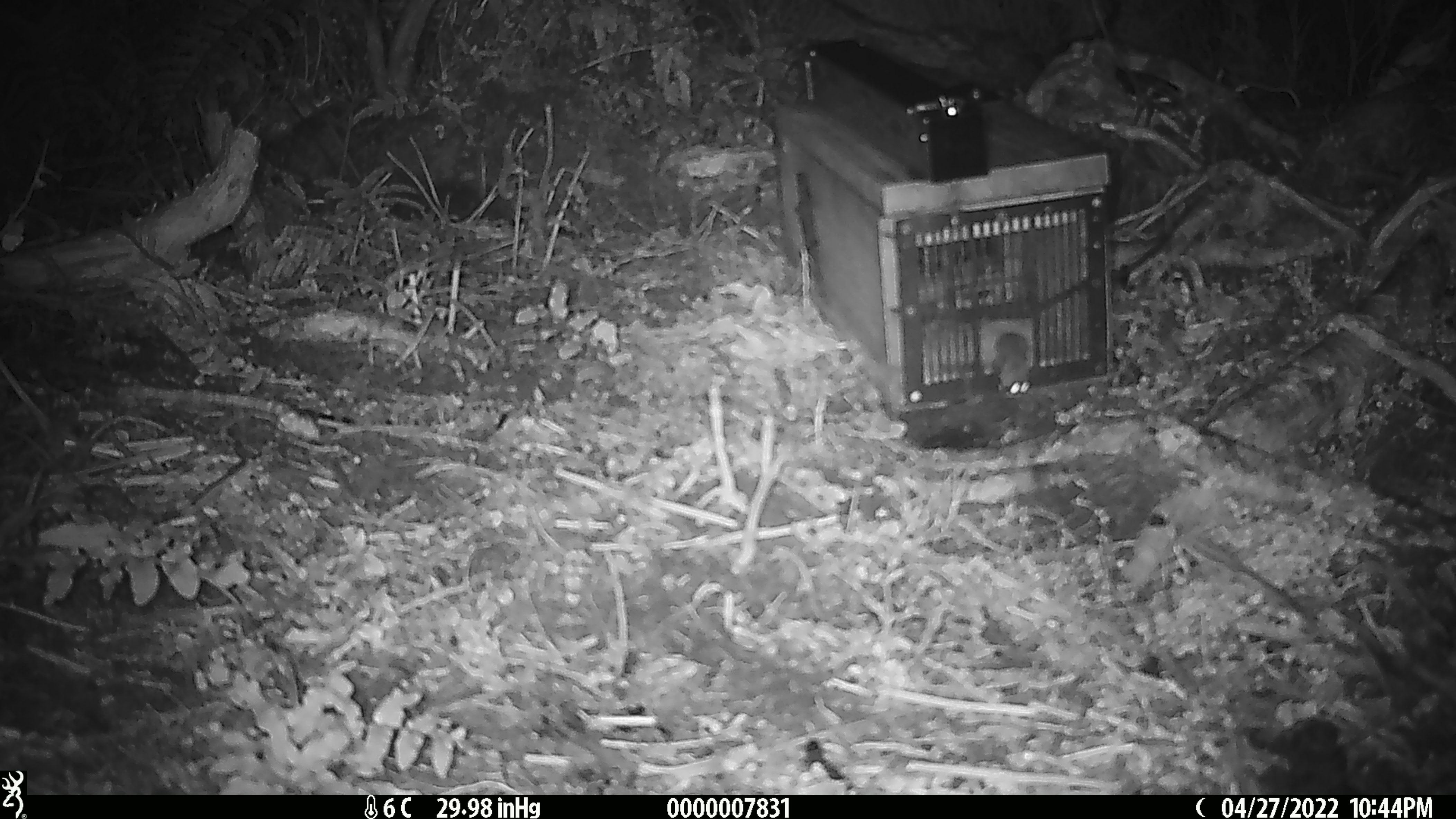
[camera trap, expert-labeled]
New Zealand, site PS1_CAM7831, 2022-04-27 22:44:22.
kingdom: Animalia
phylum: Chordata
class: Mammalia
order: Rodentia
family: Muridae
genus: Mus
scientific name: Mus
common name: mouse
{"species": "mouse (Mus)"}